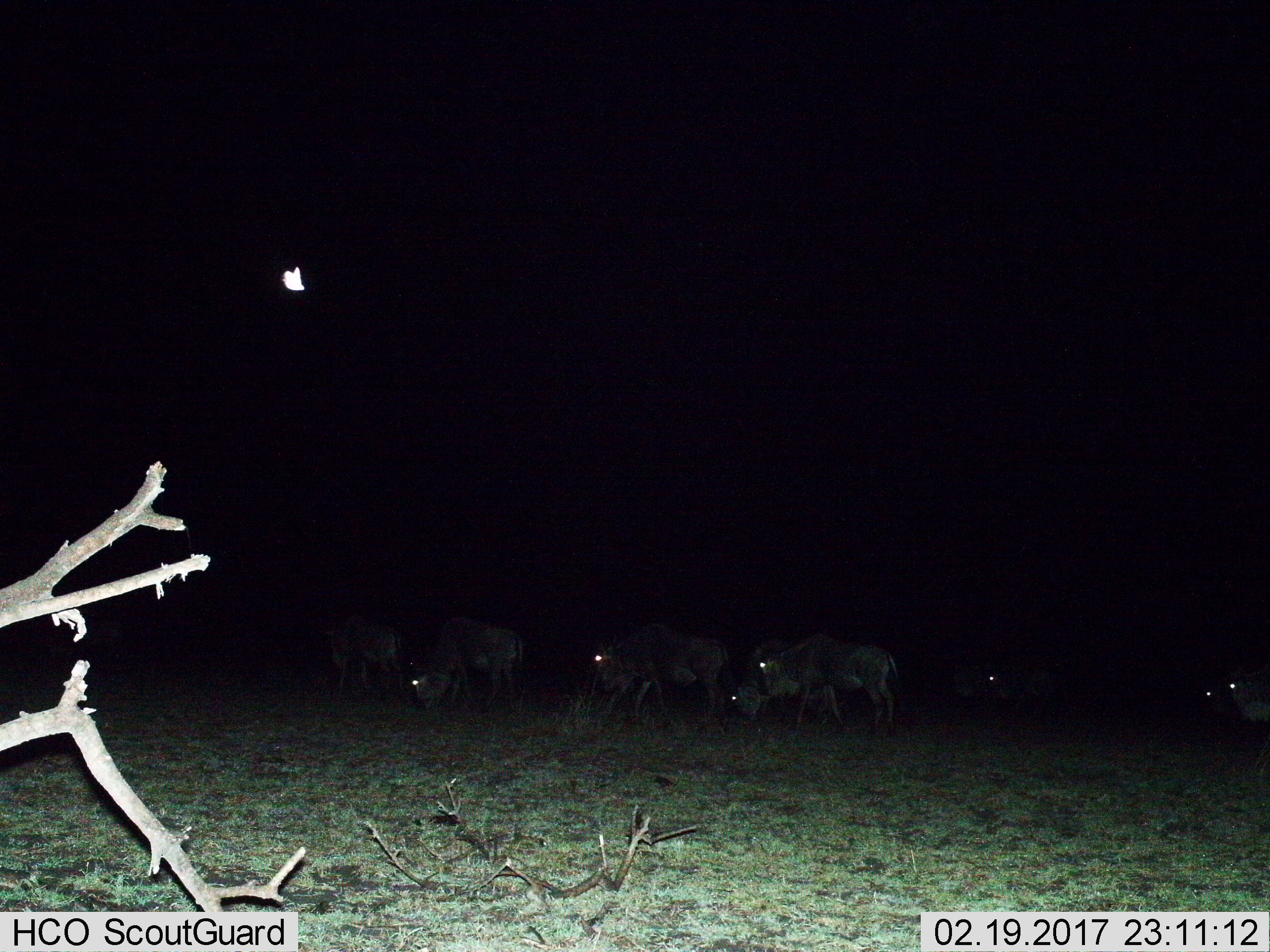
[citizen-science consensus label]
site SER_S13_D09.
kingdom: Animalia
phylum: Chordata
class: Mammalia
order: Artiodactyla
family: Bovidae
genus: Connochaetes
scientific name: Connochaetes taurinus taurinus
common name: blue wildebeest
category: wildebeestblue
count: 7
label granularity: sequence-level